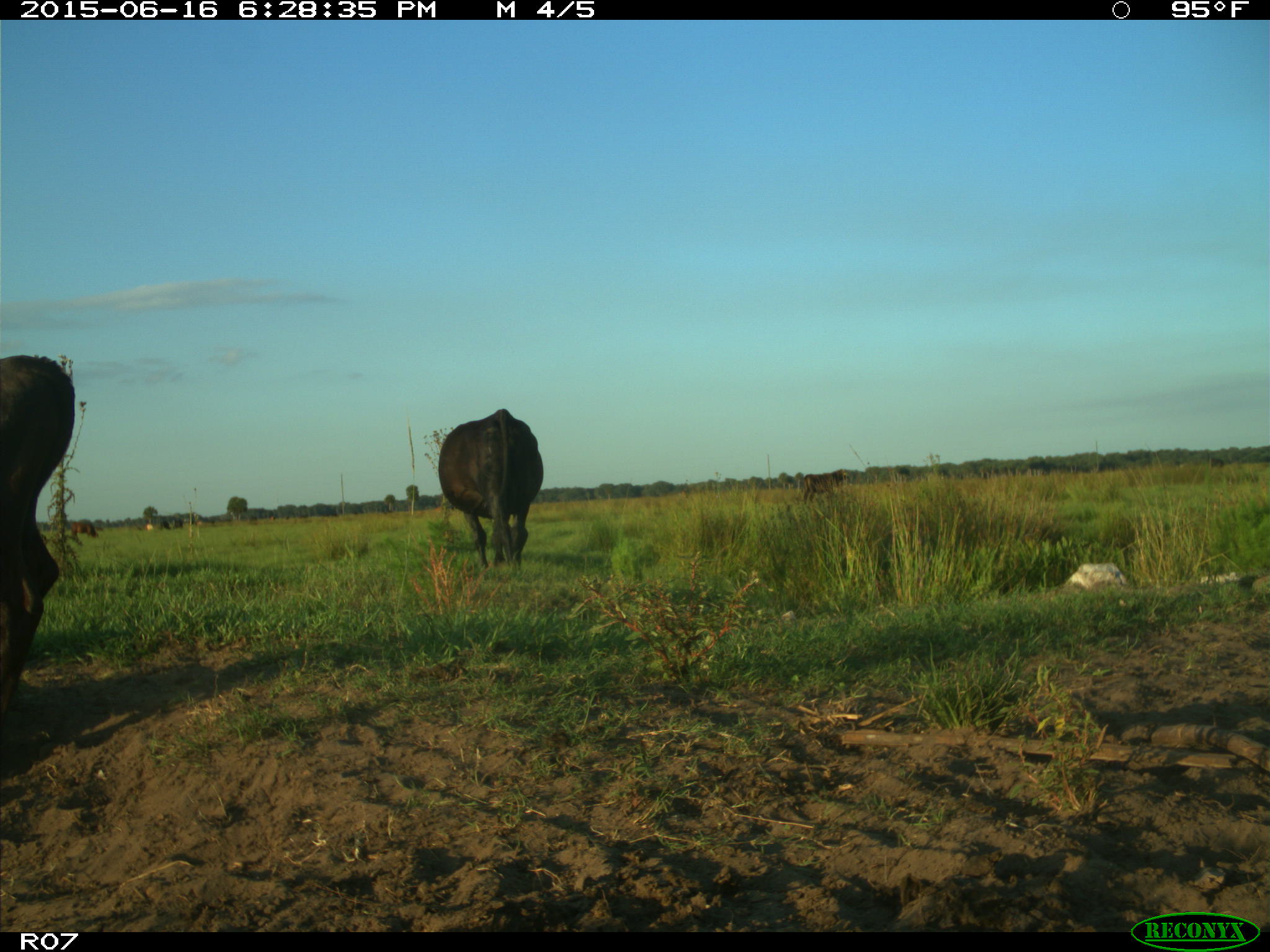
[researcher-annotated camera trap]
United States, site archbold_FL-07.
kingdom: Animalia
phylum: Chordata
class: Mammalia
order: Artiodactyla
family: Bovidae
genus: Bos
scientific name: Bos taurus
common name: domestic cow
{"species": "Bos taurus (domestic cow)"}